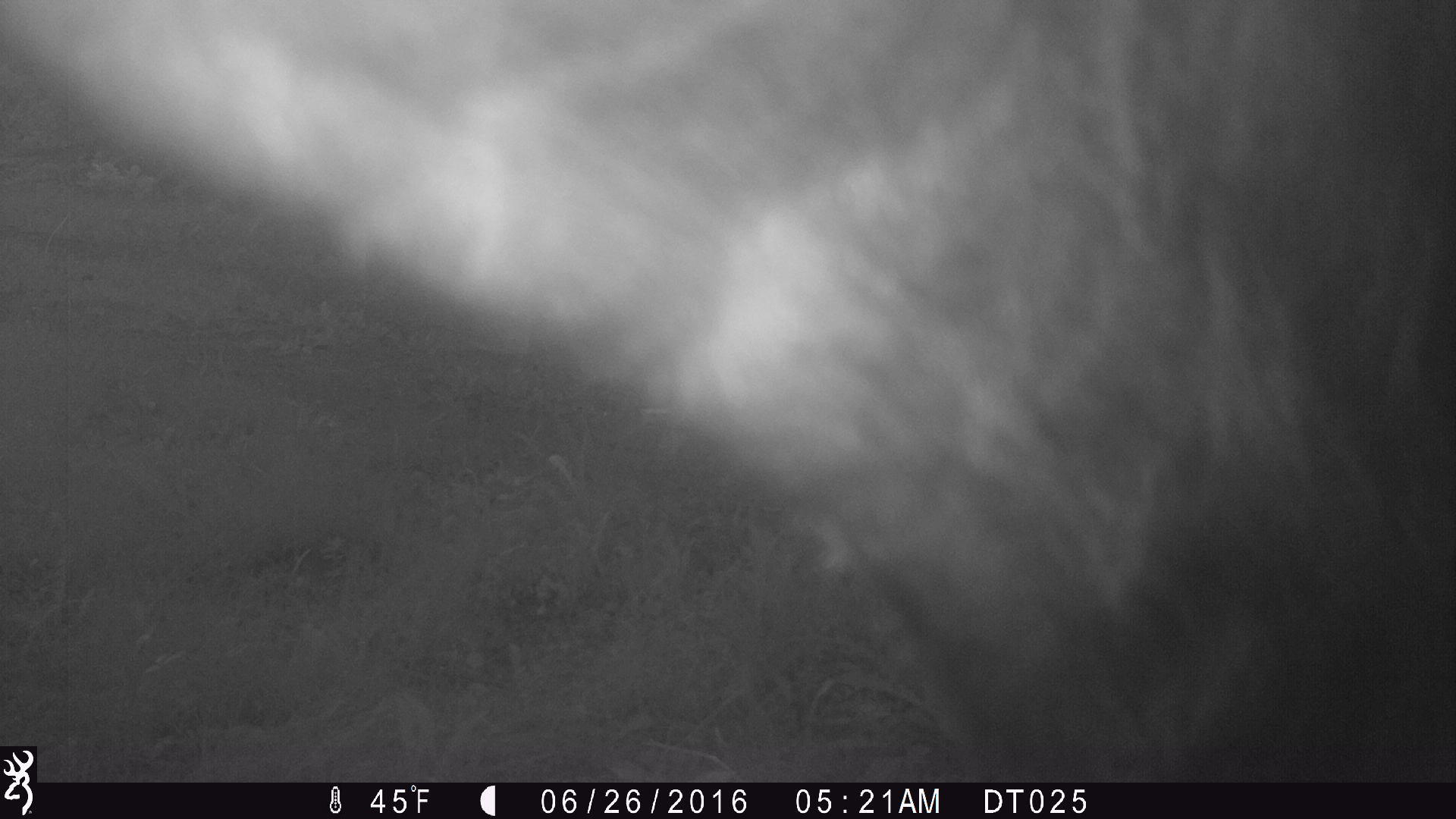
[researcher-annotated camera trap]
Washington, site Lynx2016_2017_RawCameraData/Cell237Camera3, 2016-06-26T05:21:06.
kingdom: Animalia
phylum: Chordata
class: Mammalia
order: Artiodactyla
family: Bovidae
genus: Bos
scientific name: Bos taurus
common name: domestic cattle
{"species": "domestic cattle (Bos taurus)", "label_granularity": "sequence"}